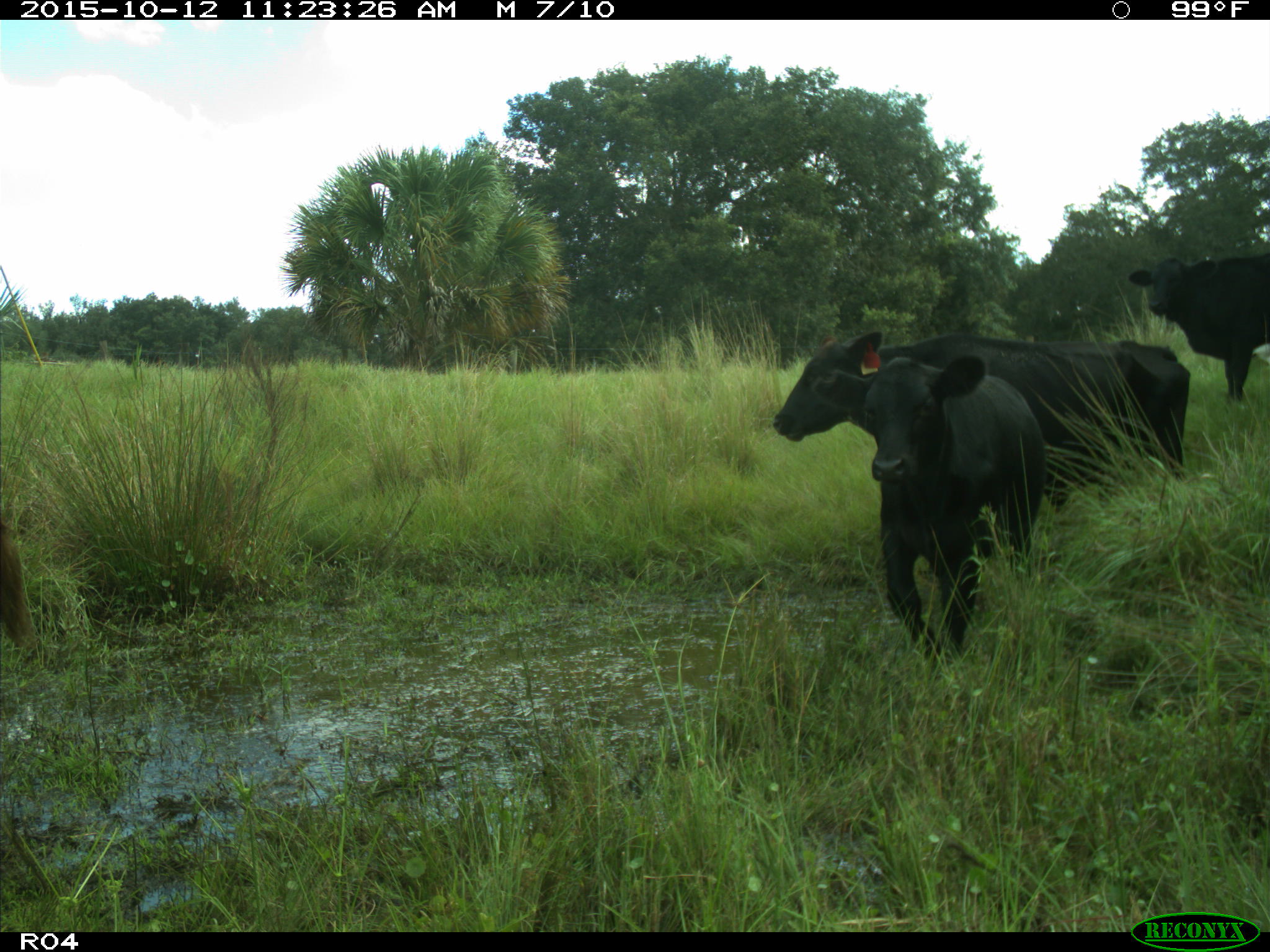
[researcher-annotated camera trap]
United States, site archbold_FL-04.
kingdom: Animalia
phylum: Chordata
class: Mammalia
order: Artiodactyla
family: Bovidae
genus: Bos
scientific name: Bos taurus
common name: domestic cow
Bos taurus (domestic cow).